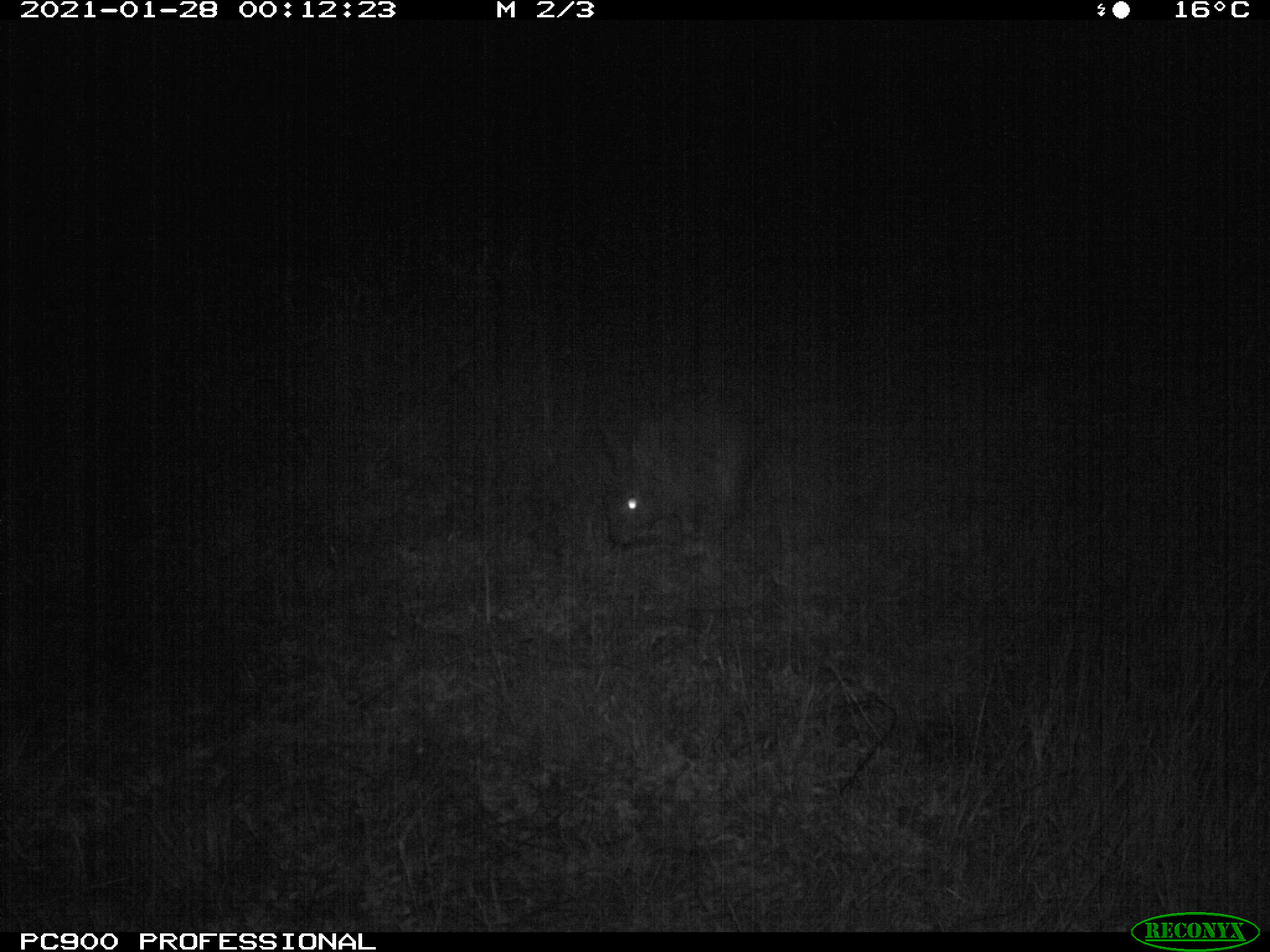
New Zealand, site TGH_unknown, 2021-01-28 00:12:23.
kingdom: Animalia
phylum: Chordata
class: Mammalia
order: Lagomorpha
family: Leporidae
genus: Oryctolagus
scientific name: Oryctolagus cuniculus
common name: european rabbit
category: rabbit